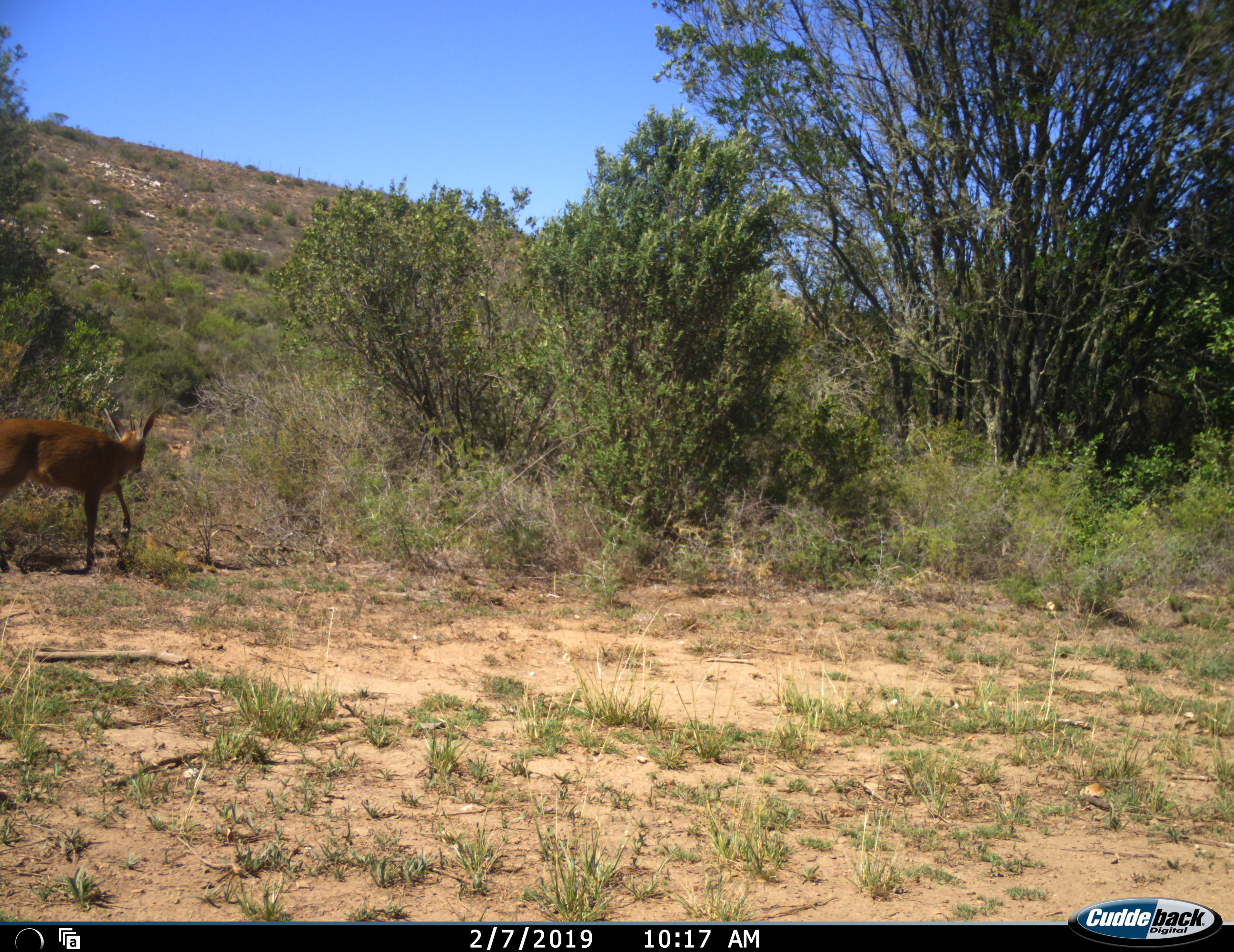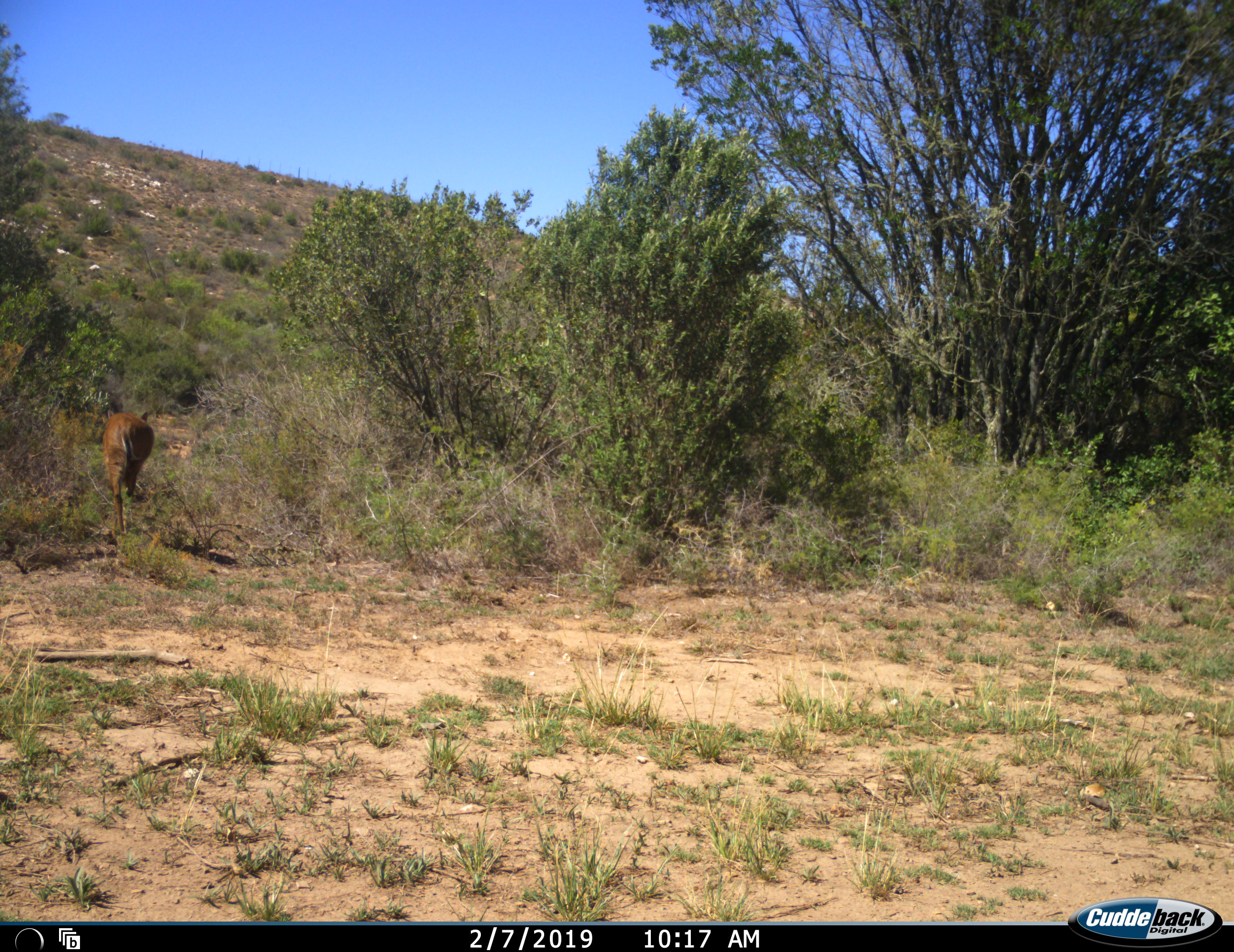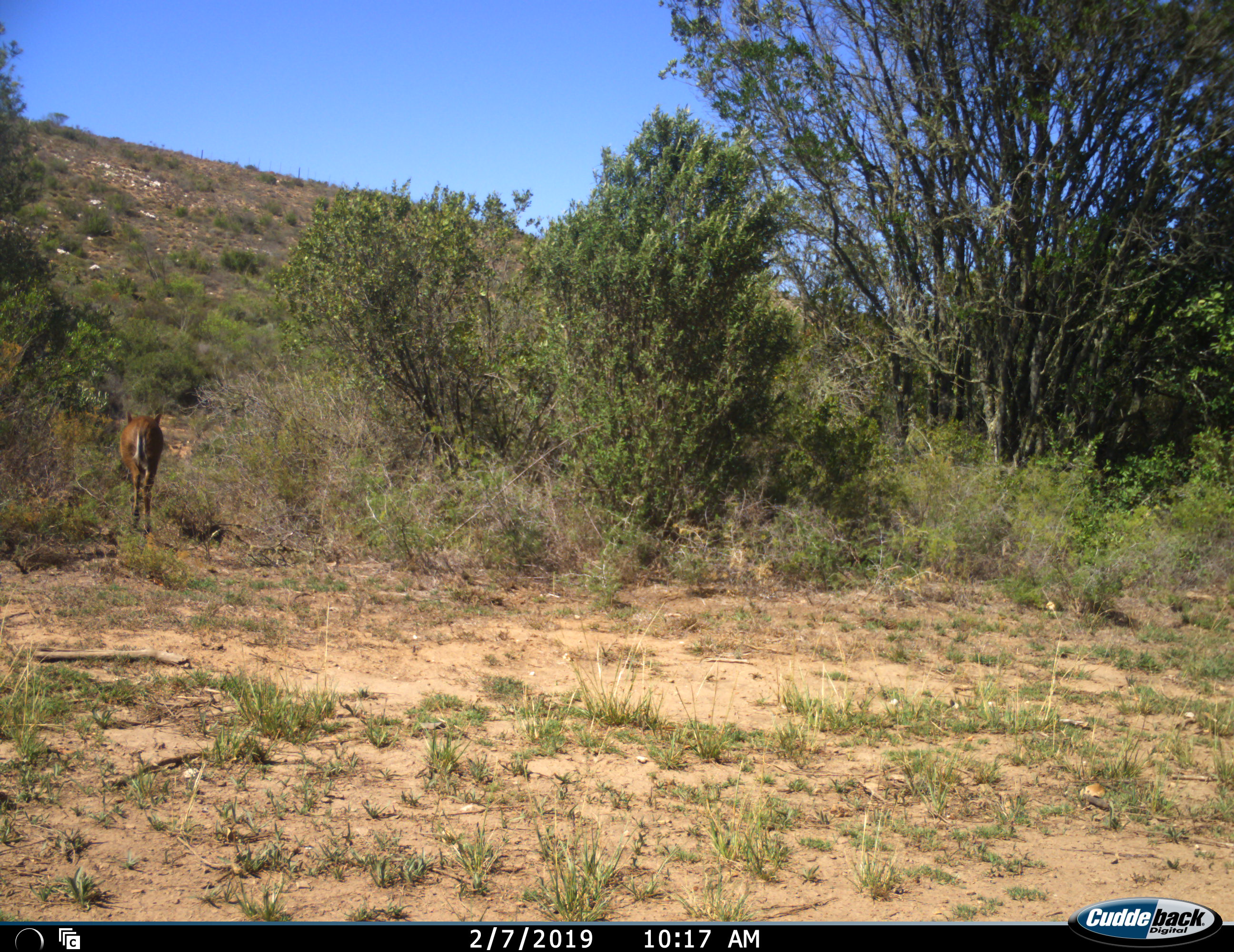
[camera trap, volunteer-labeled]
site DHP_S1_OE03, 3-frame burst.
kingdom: Animalia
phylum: Chordata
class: Mammalia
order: Artiodactyla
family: Bovidae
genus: Sylvicapra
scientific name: Sylvicapra grimmia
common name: common duiker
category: duikercommongrey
Duikercommongrey (common duiker) (Sylvicapra grimmia), count 1. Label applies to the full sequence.